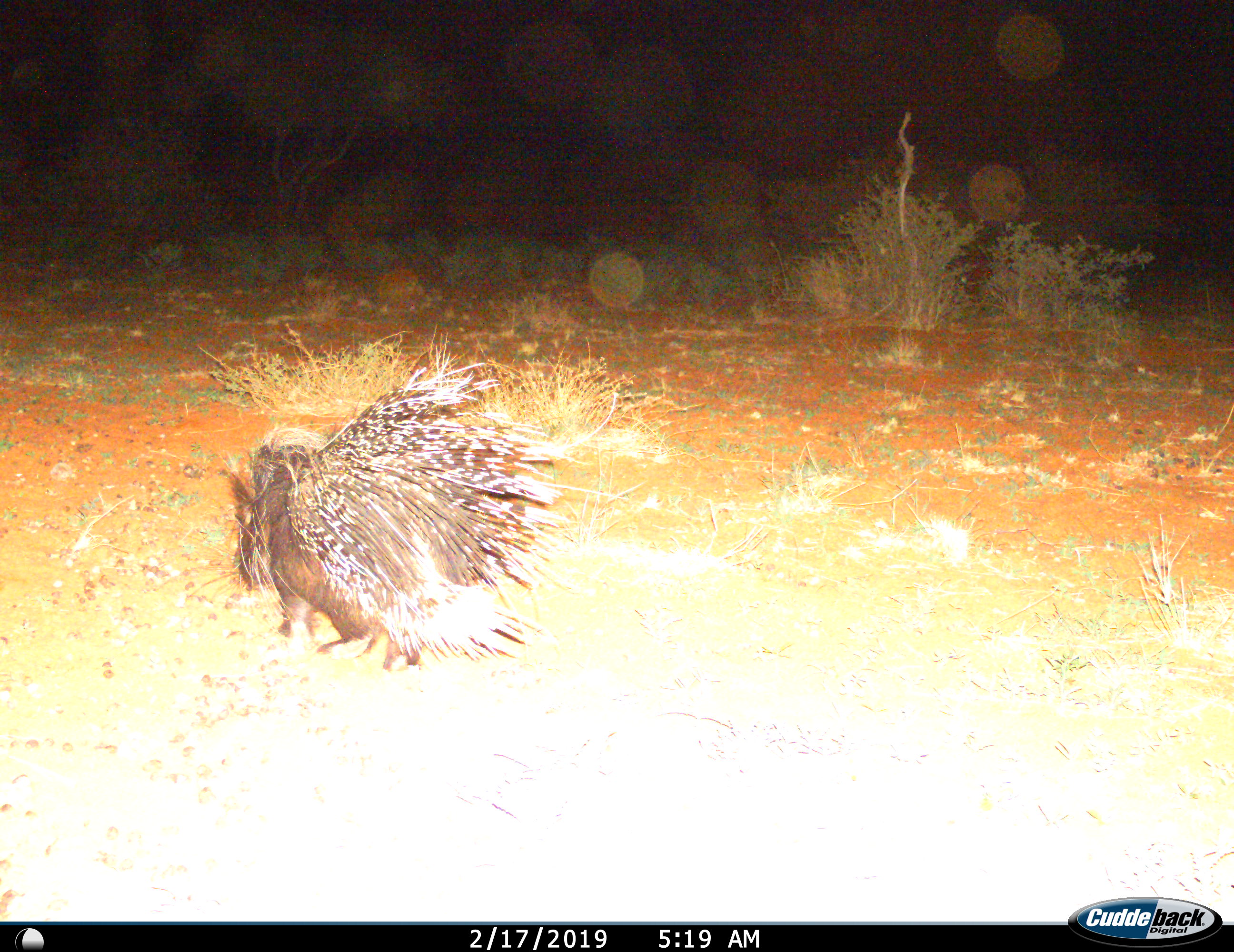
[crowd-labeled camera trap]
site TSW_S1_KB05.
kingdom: Animalia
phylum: Chordata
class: Mammalia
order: Rodentia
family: Hystricidae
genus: Hystrix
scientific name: Hystrix cristata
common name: crested porcupine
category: porcupine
Porcupine (crested porcupine) (Hystrix cristata), count 1. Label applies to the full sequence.